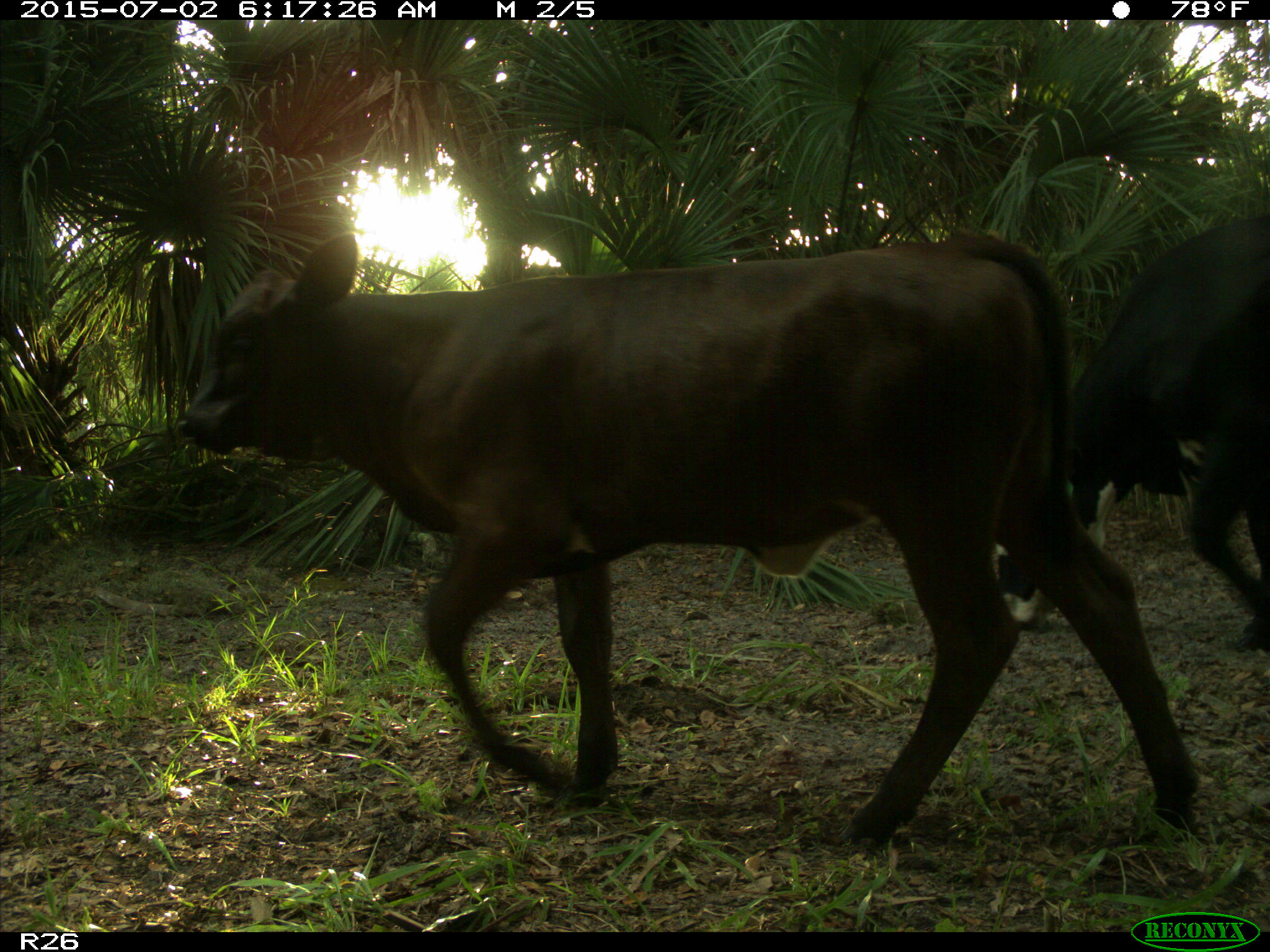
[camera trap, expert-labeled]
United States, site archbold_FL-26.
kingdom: Animalia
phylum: Chordata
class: Mammalia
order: Artiodactyla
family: Bovidae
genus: Bos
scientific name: Bos taurus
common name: domestic cow